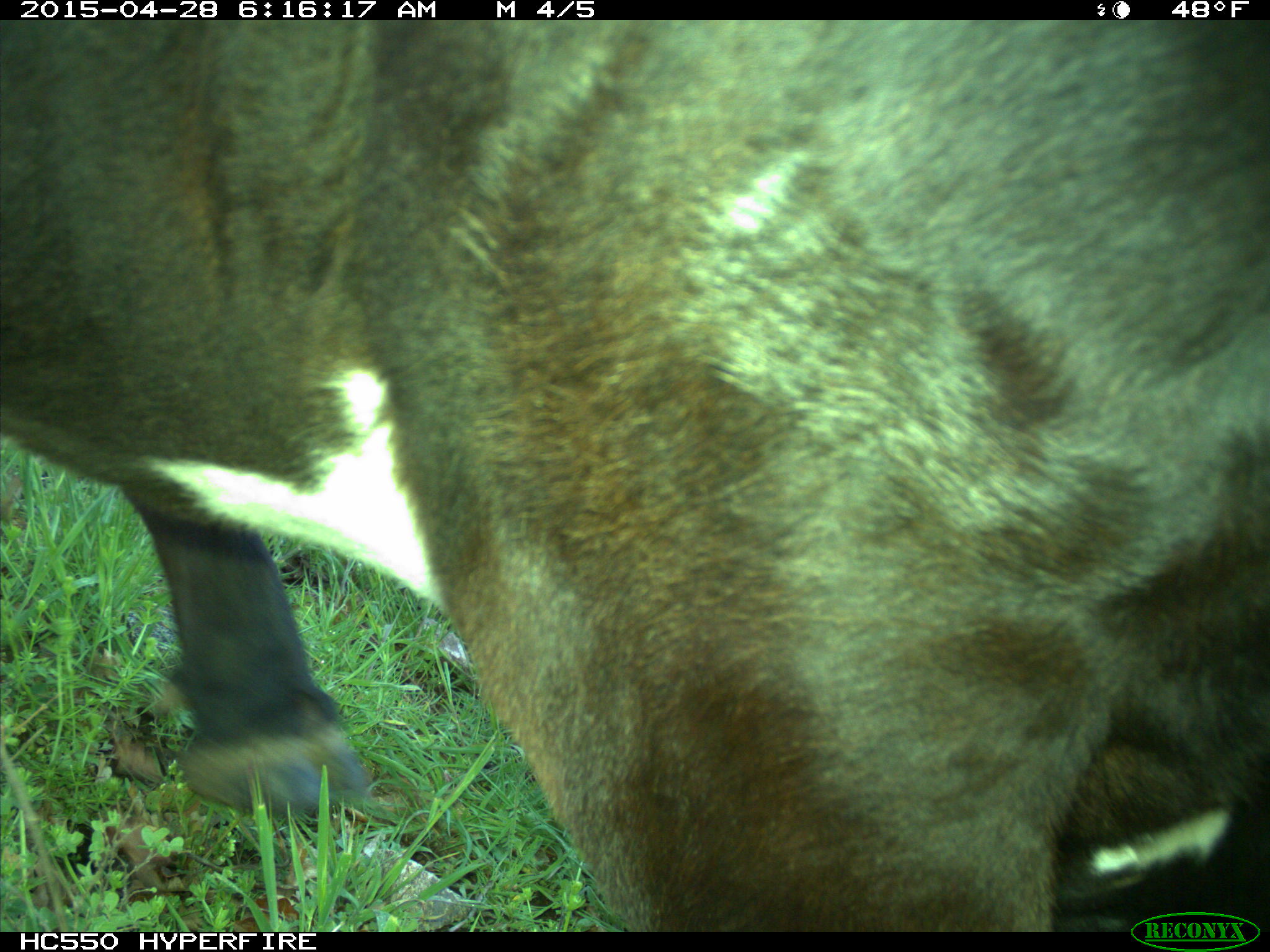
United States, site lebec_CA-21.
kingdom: Animalia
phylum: Chordata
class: Mammalia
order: Artiodactyla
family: Bovidae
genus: Bos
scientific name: Bos taurus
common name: domestic cow